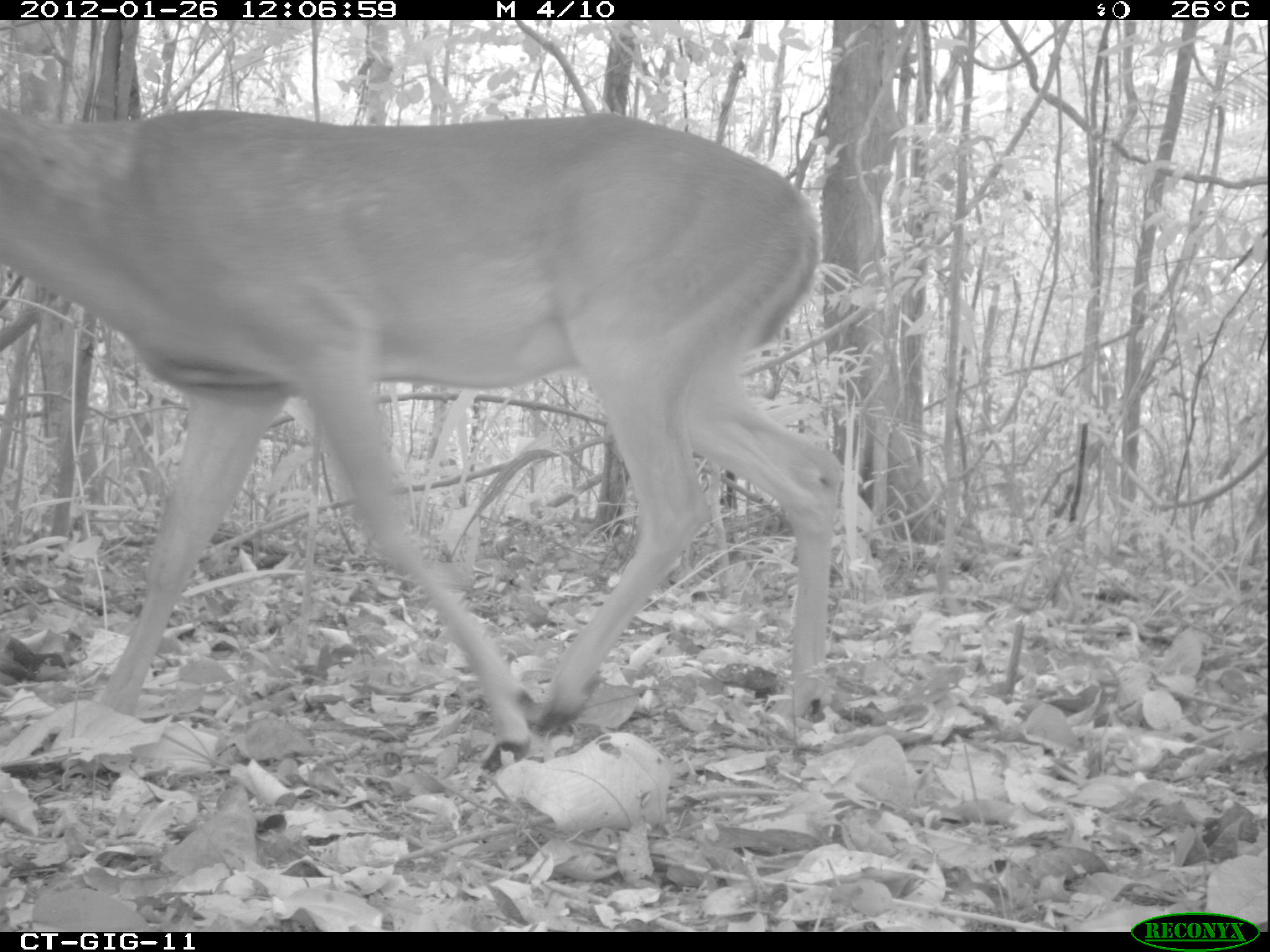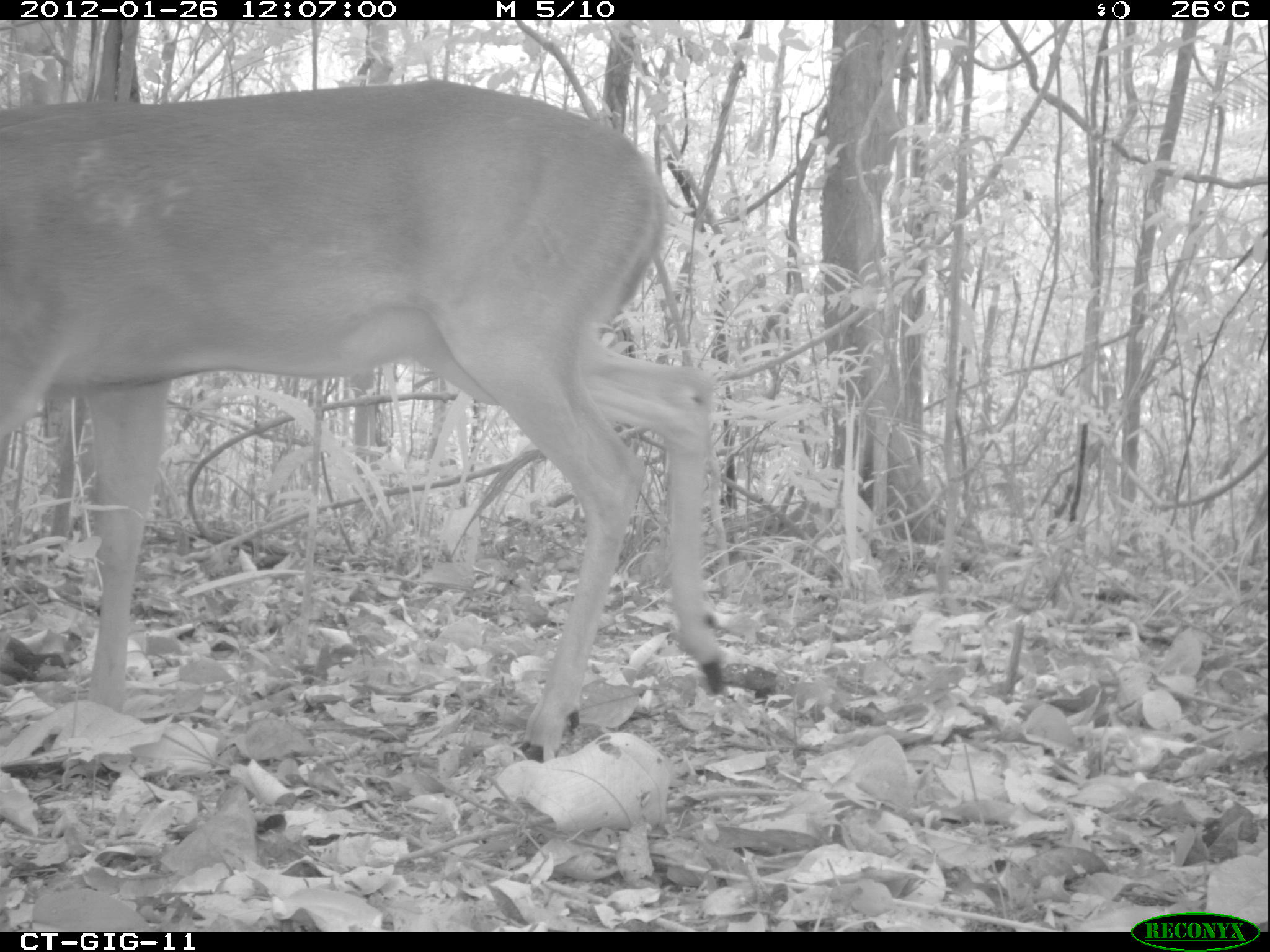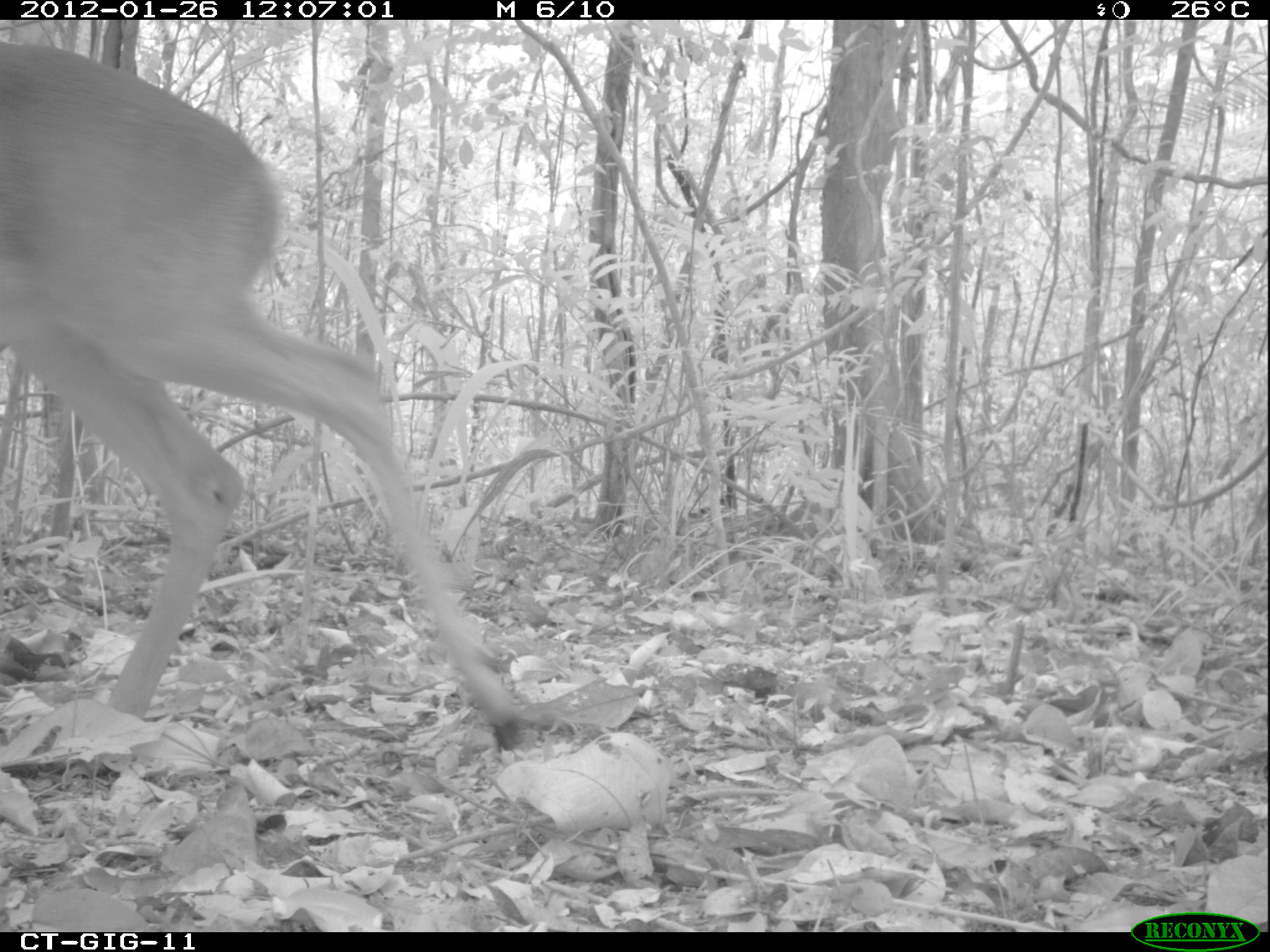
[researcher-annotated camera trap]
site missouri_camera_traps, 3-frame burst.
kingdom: Animalia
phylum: Chordata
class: Mammalia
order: Artiodactyla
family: Cervidae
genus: Odocoileus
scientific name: Odocoileus virginianus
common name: white-tailed deer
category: white tailed deer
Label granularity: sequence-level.